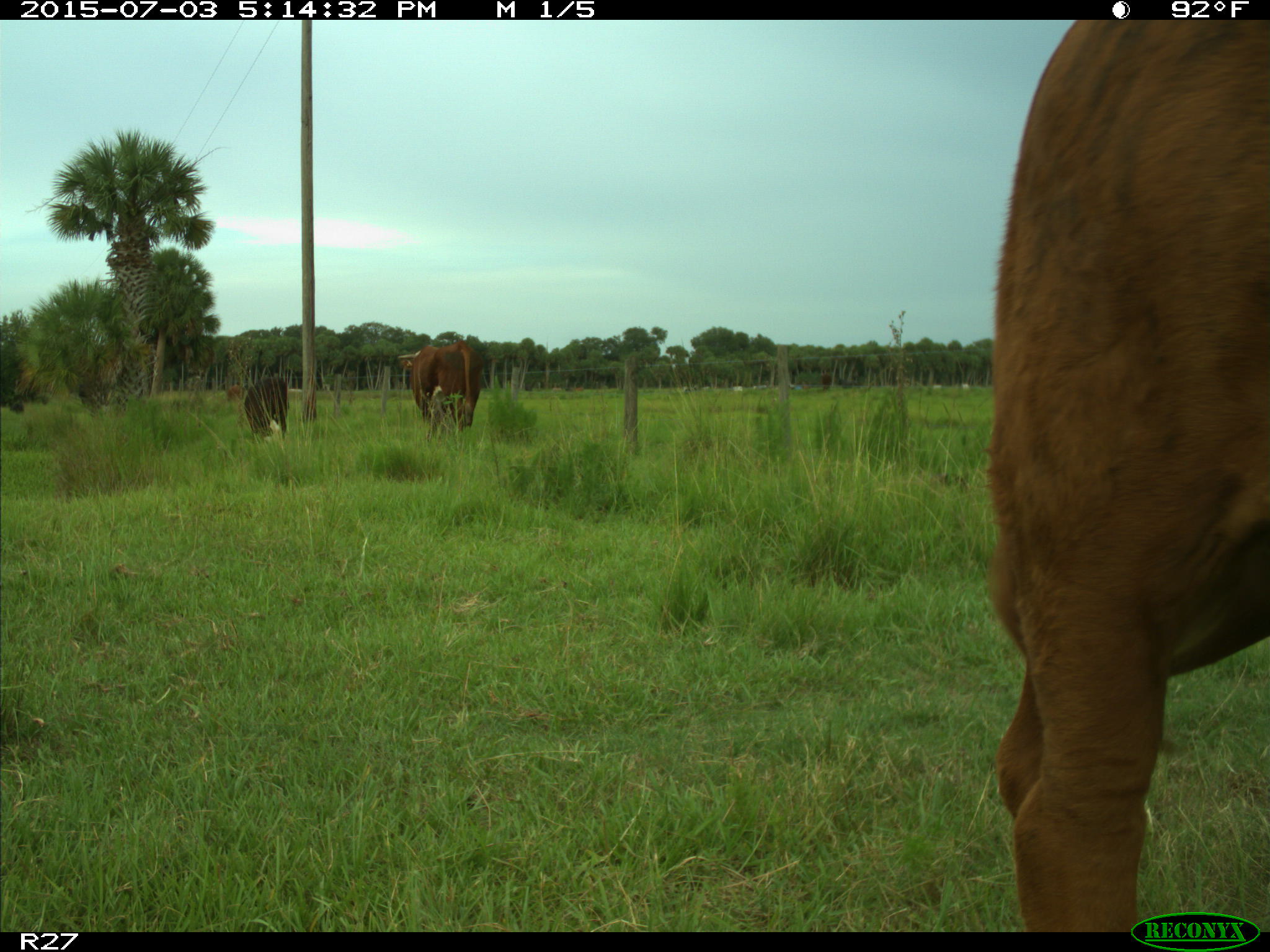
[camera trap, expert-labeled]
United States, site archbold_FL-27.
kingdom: Animalia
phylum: Chordata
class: Mammalia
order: Artiodactyla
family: Bovidae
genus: Bos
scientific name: Bos taurus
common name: domestic cow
Bos taurus (domestic cow).